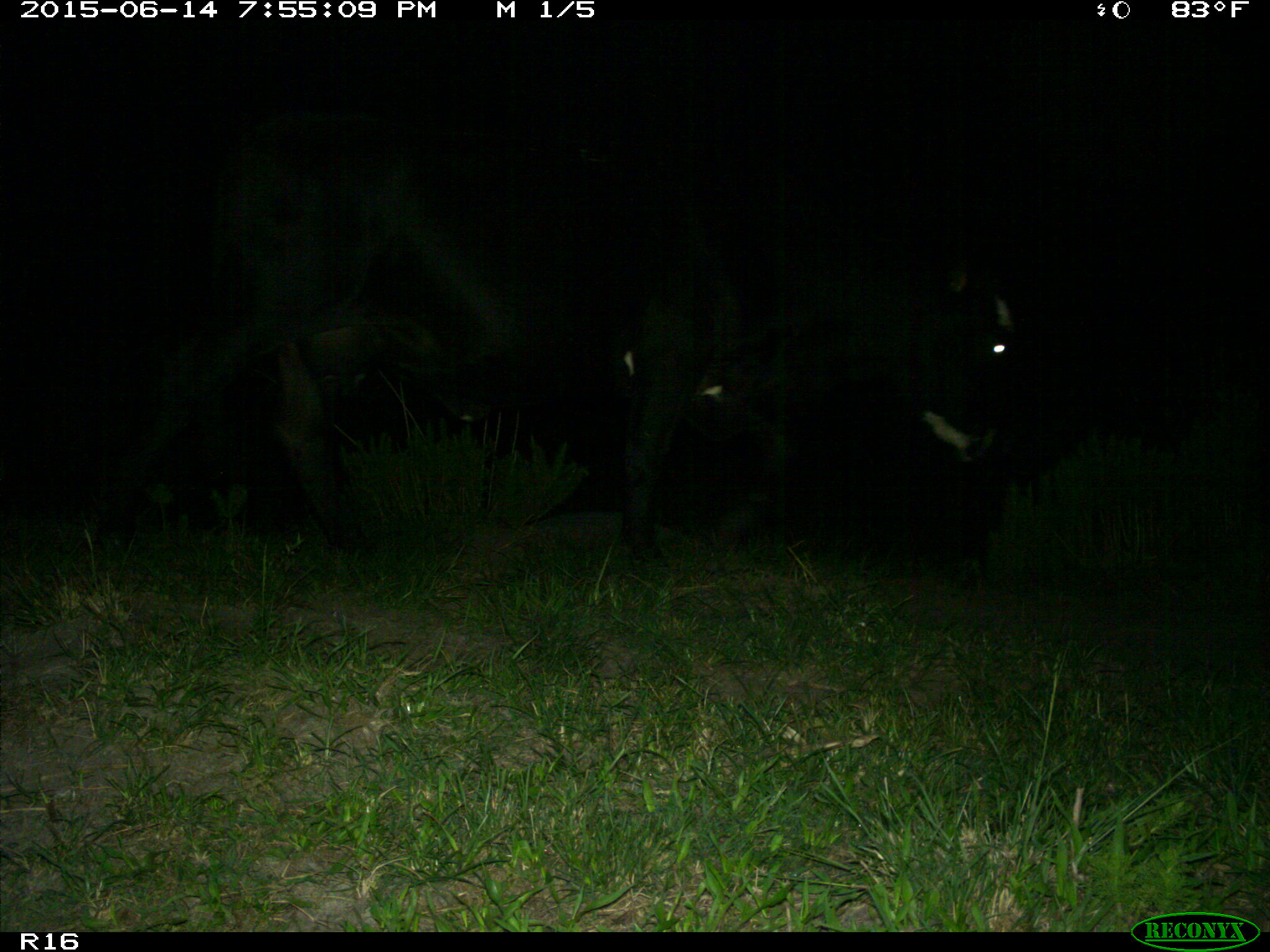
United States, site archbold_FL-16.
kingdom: Animalia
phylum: Chordata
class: Mammalia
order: Artiodactyla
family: Bovidae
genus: Bos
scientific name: Bos taurus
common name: domestic cow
Bos taurus (domestic cow).